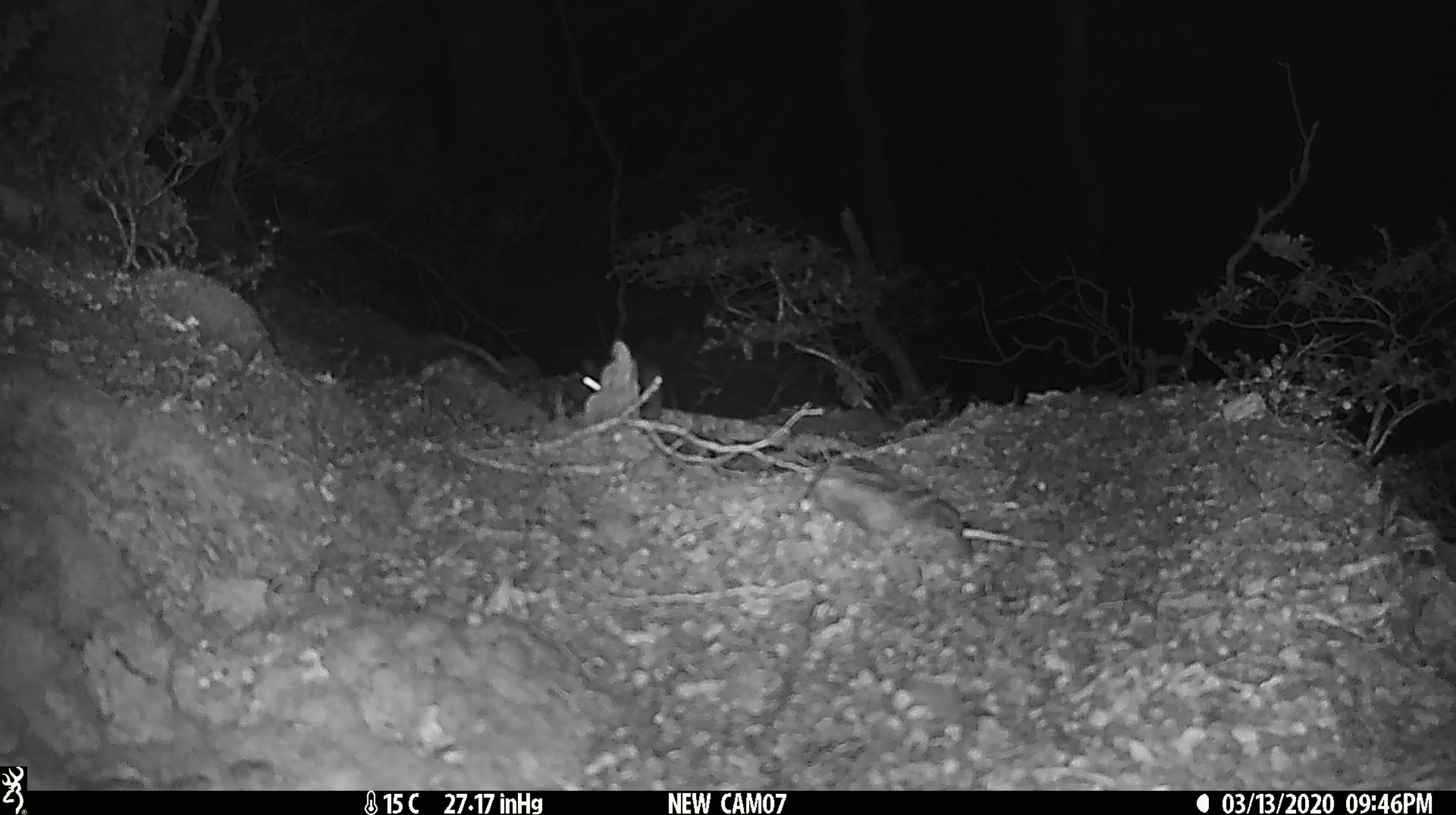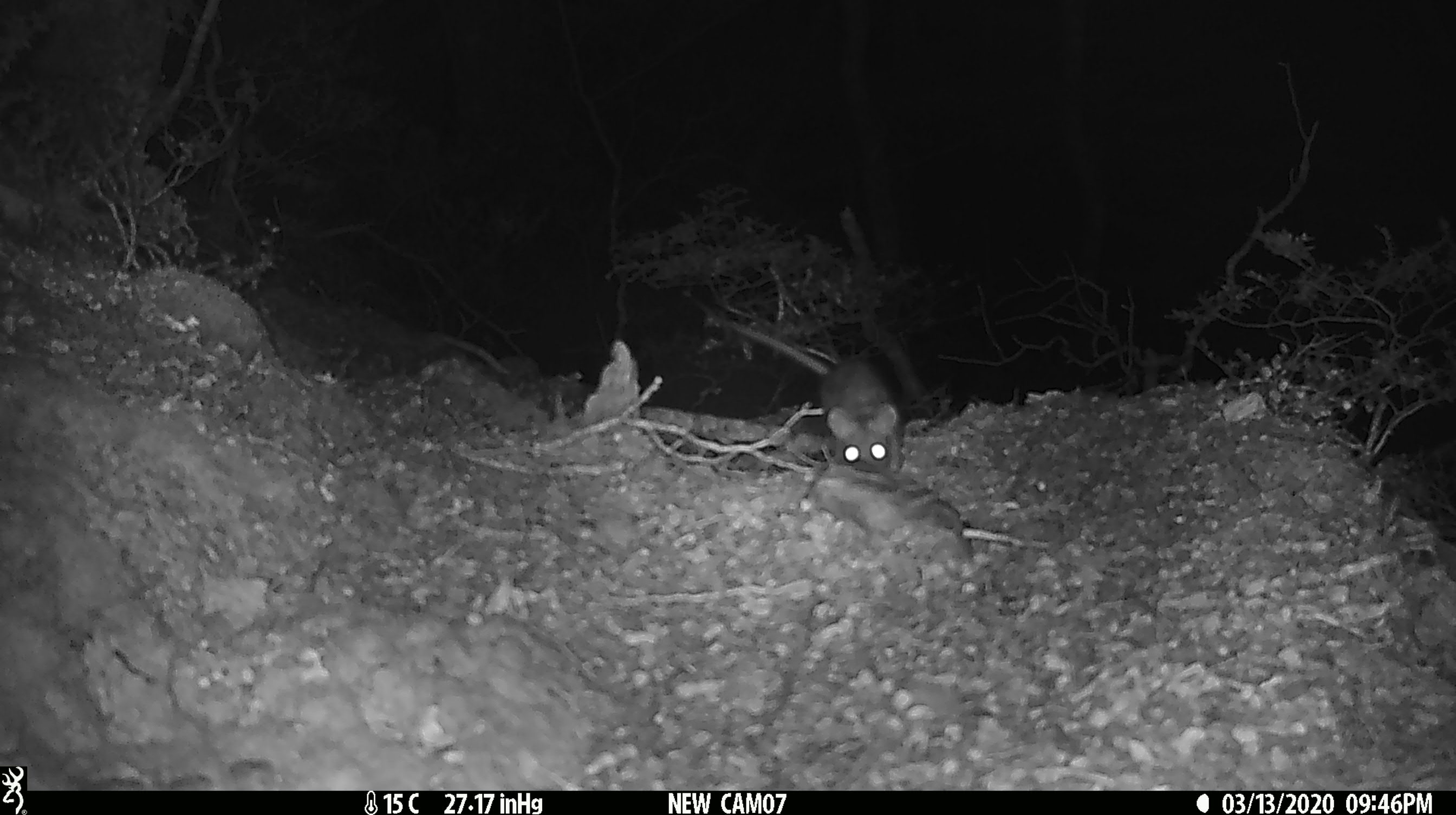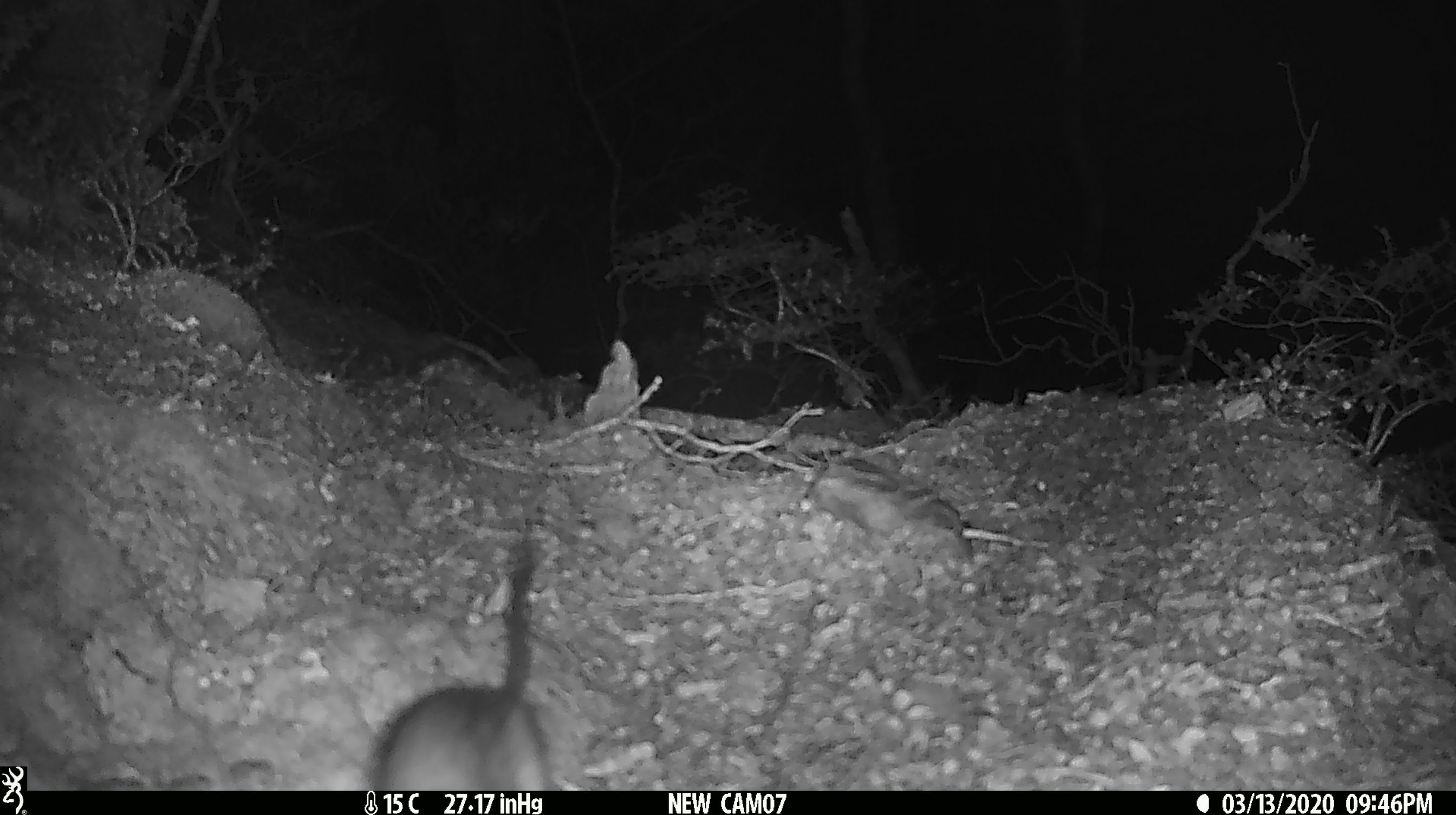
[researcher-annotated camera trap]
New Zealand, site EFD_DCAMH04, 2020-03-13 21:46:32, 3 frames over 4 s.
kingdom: Animalia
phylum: Chordata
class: Mammalia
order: Rodentia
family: Muridae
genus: Rattus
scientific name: Rattus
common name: rat